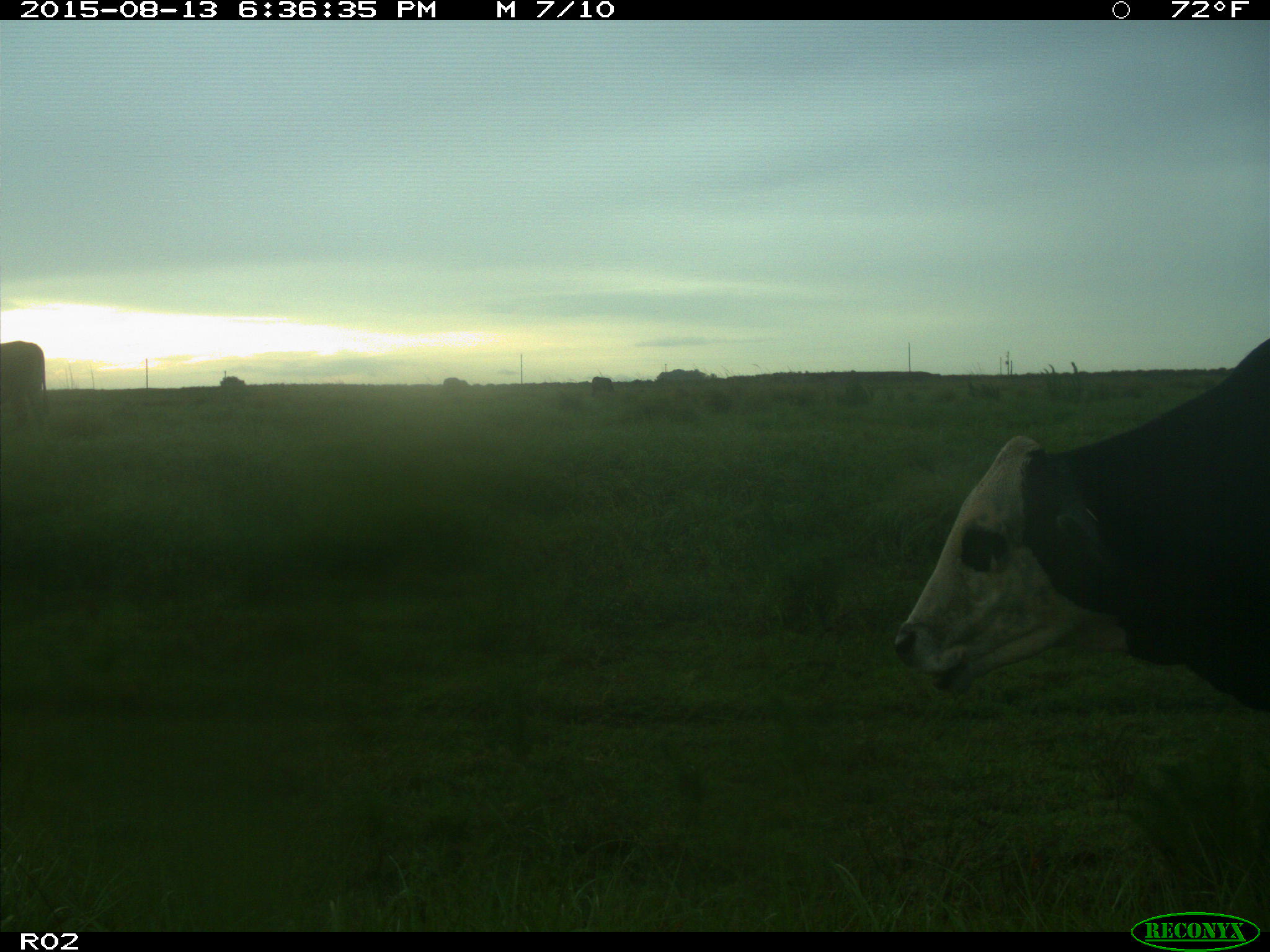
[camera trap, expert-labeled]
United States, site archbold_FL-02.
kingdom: Animalia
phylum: Chordata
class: Mammalia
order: Artiodactyla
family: Bovidae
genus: Bos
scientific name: Bos taurus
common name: domestic cow